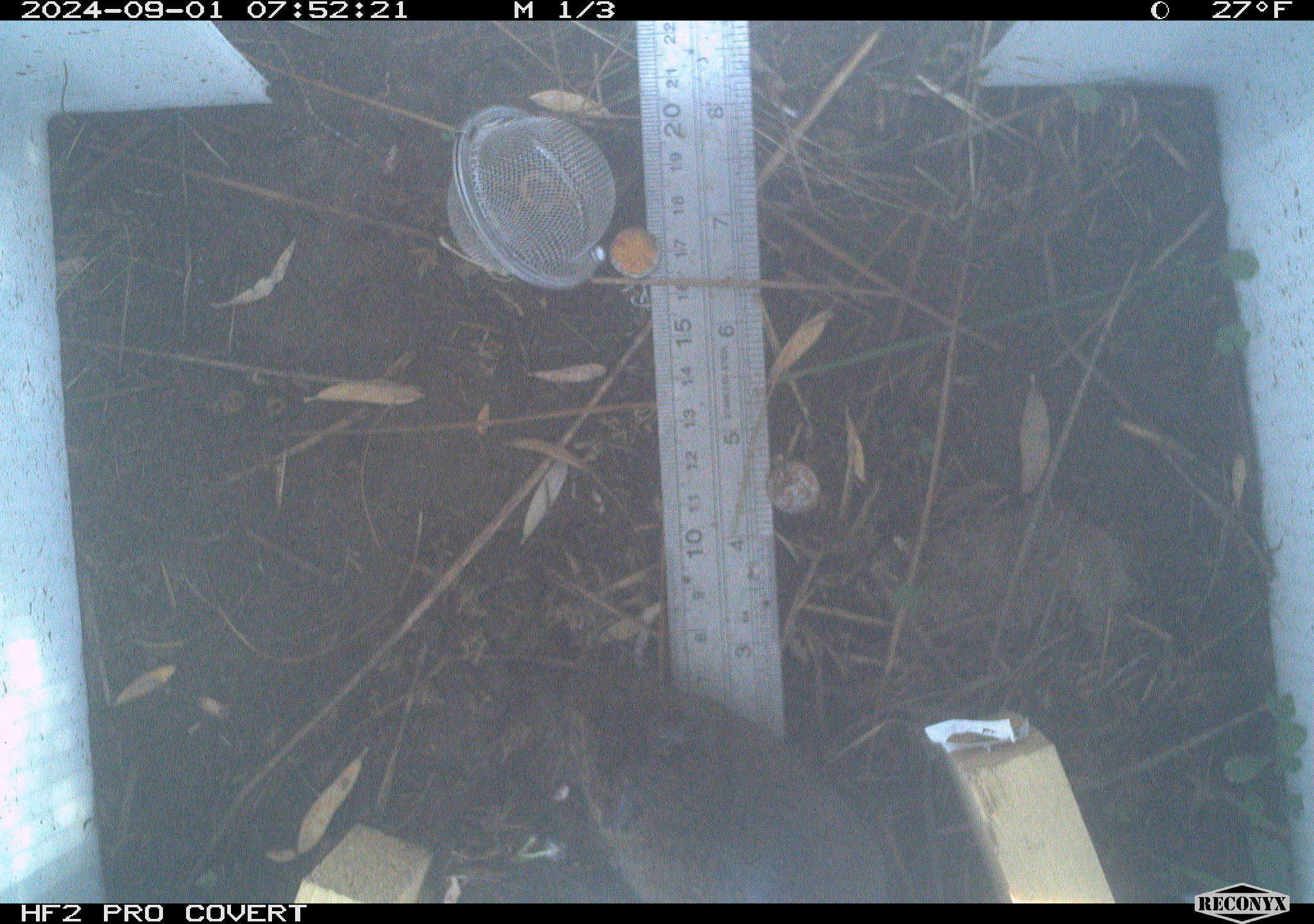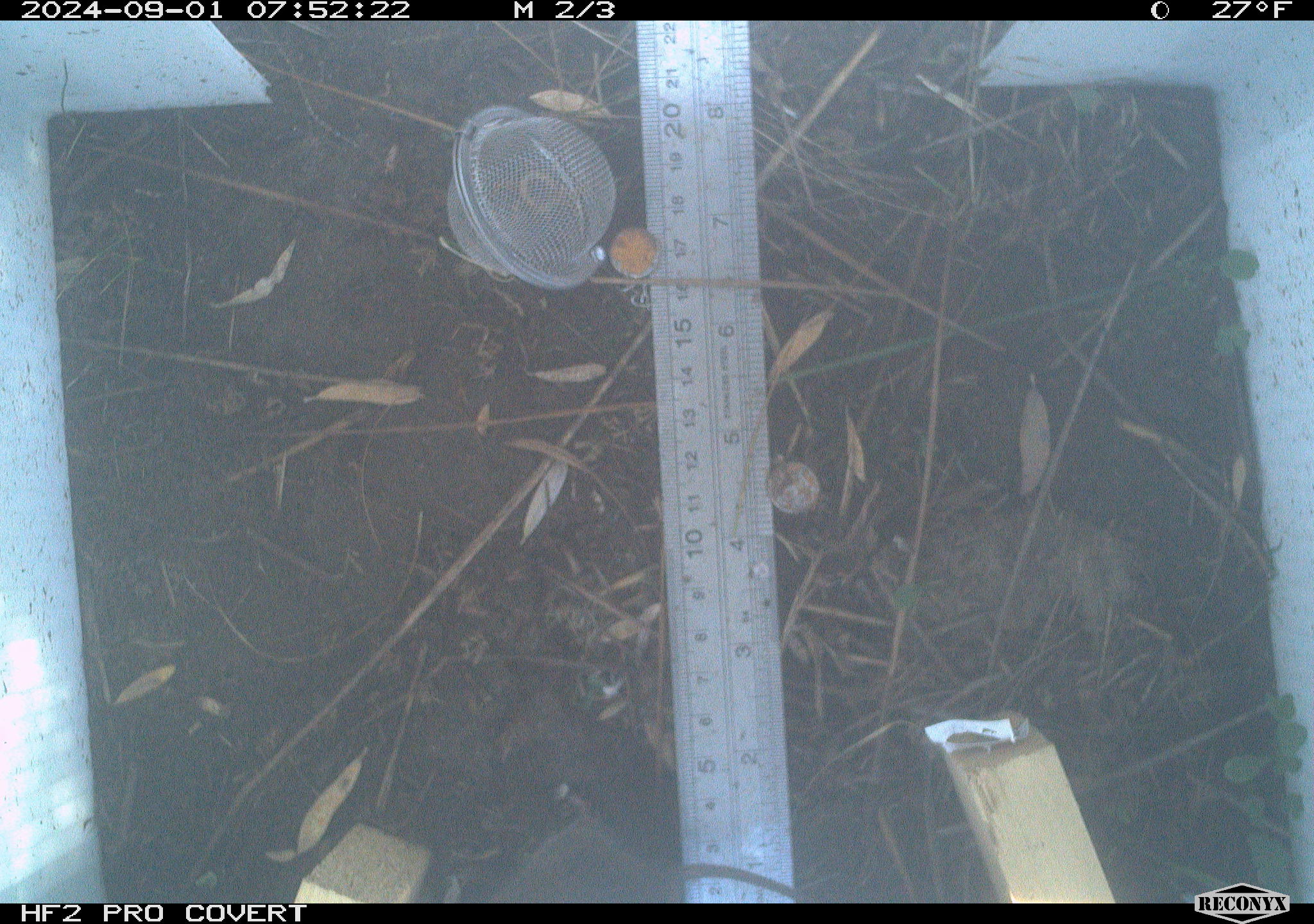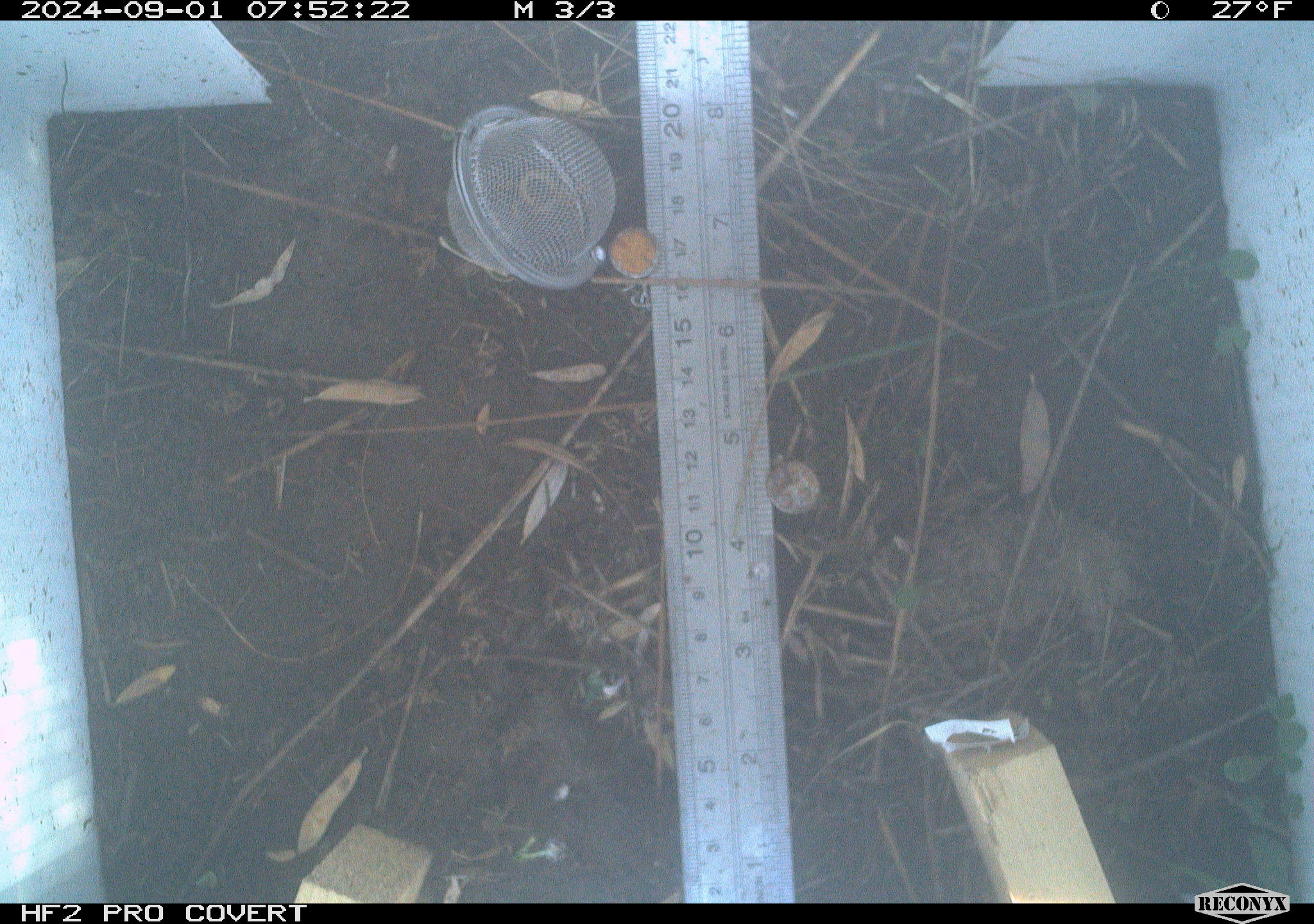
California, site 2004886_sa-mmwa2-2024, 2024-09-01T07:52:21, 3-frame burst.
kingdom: Animalia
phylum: Chordata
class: Mammalia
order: Rodentia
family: Cricetidae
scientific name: Arvicolinae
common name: voles, lemmings, and muskrats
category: arvicolinae subfamily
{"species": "arvicolinae subfamily (voles, lemmings, and muskrats) (Arvicolinae)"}